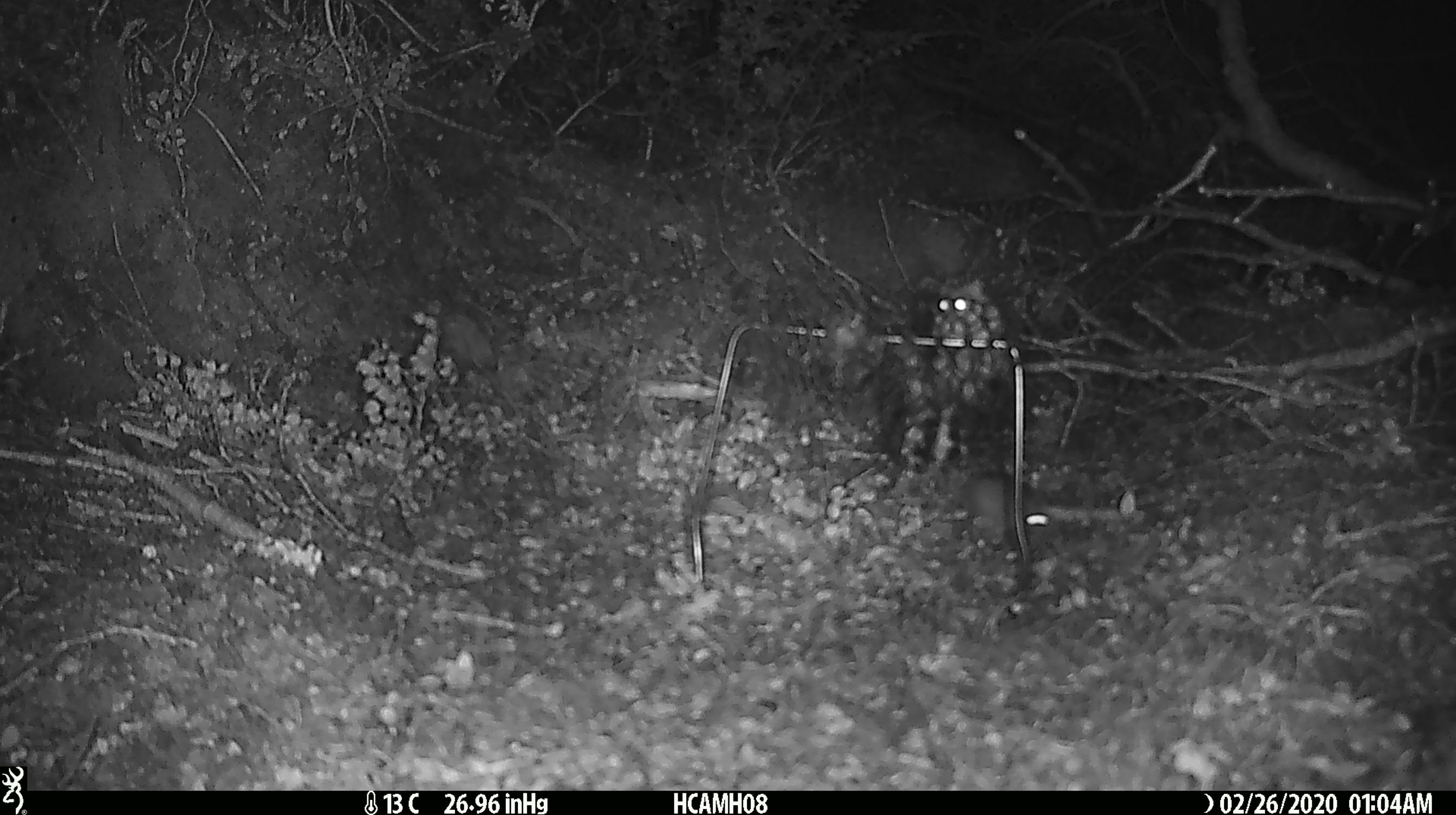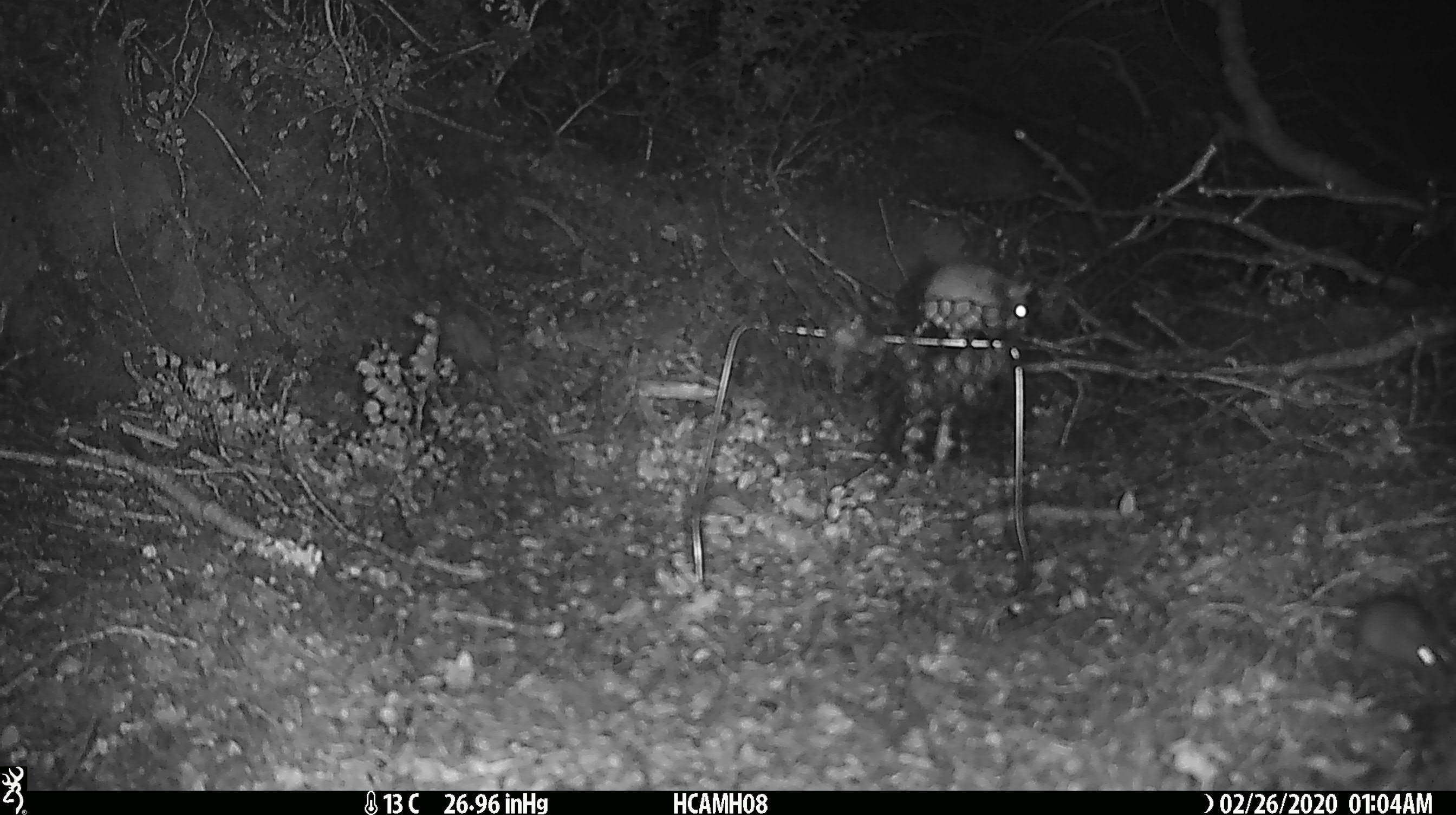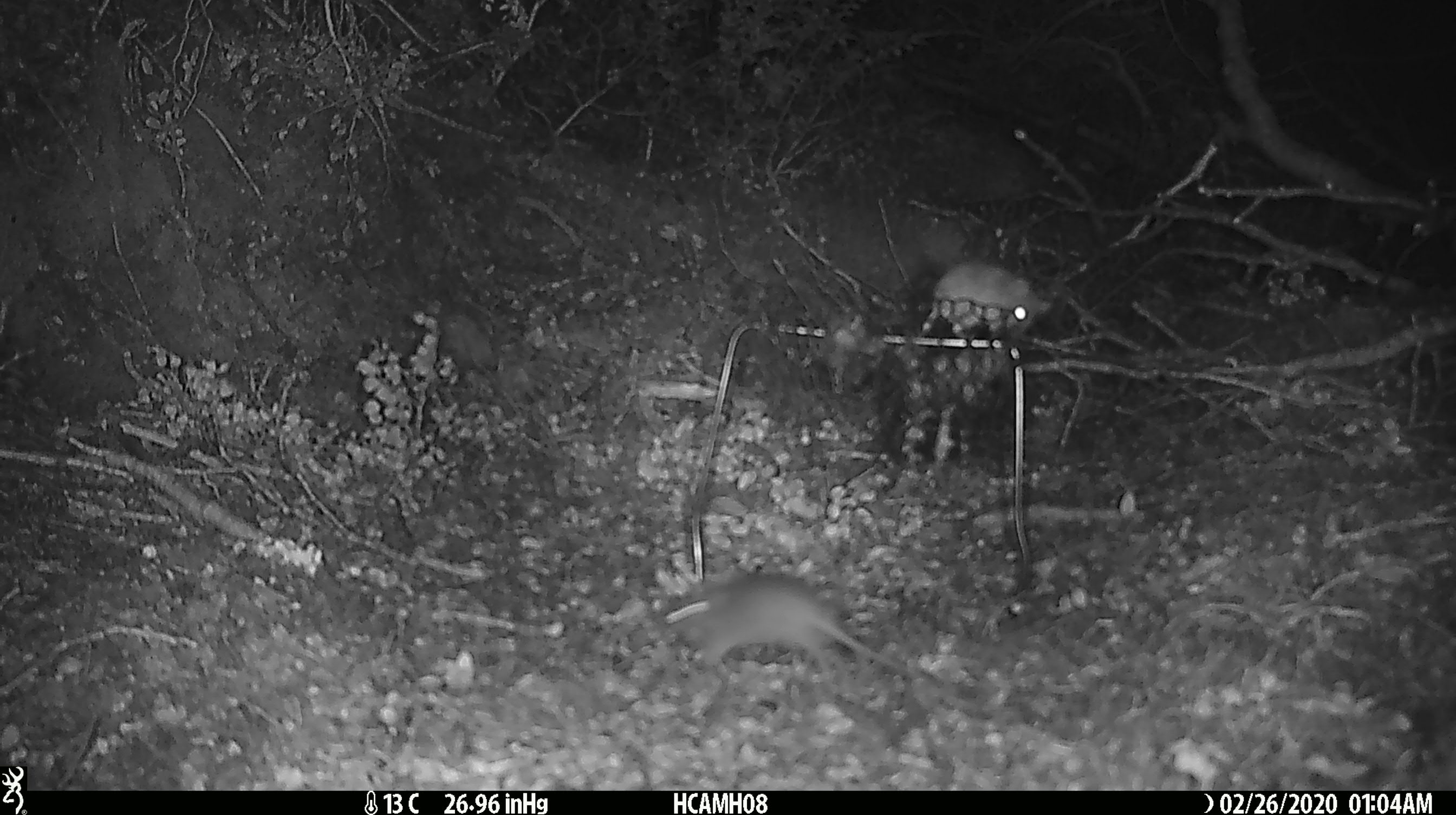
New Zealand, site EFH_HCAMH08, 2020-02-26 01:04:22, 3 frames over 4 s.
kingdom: Animalia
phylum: Chordata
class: Mammalia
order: Rodentia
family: Muridae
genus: Mus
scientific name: Mus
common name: mouse